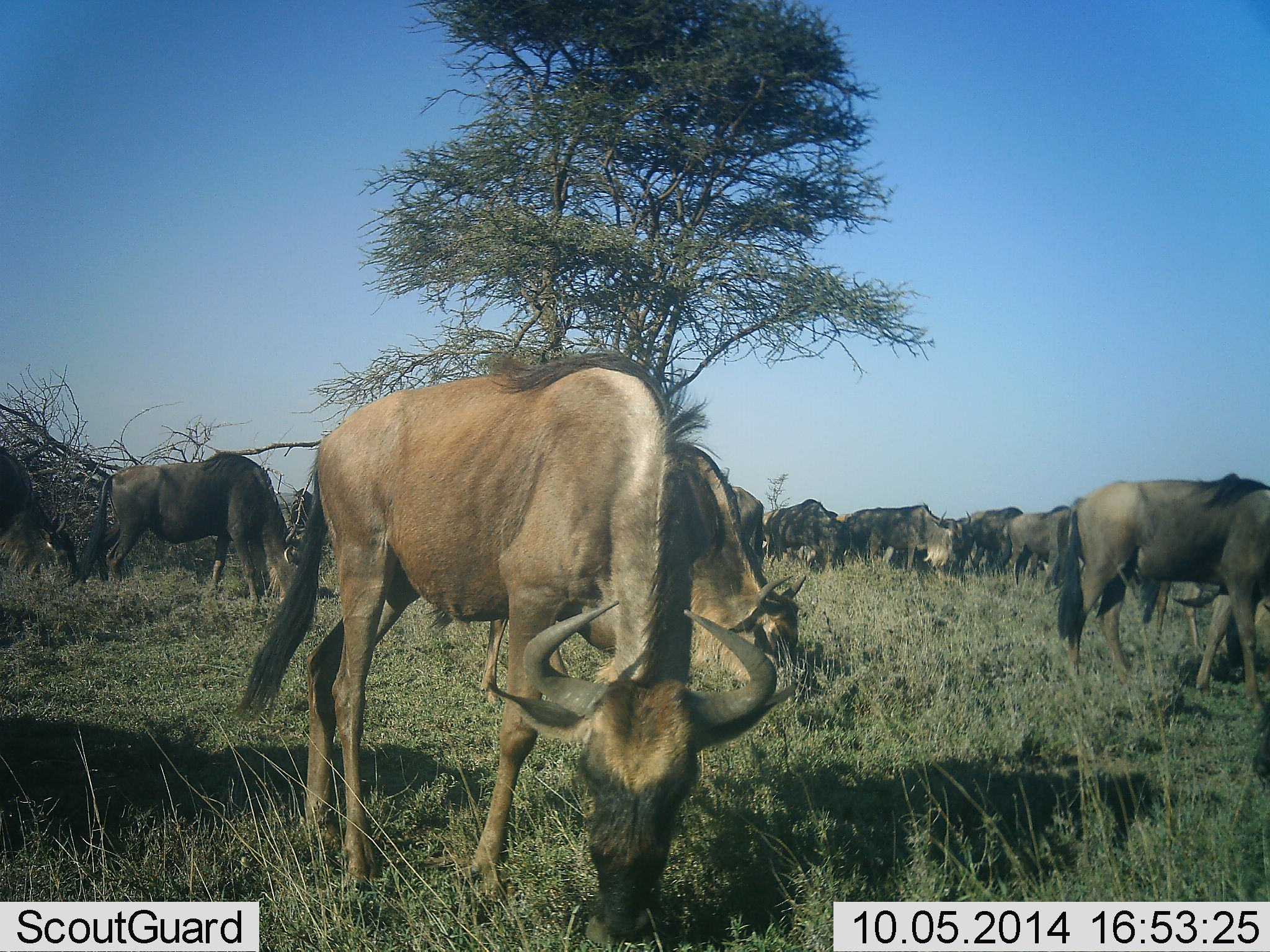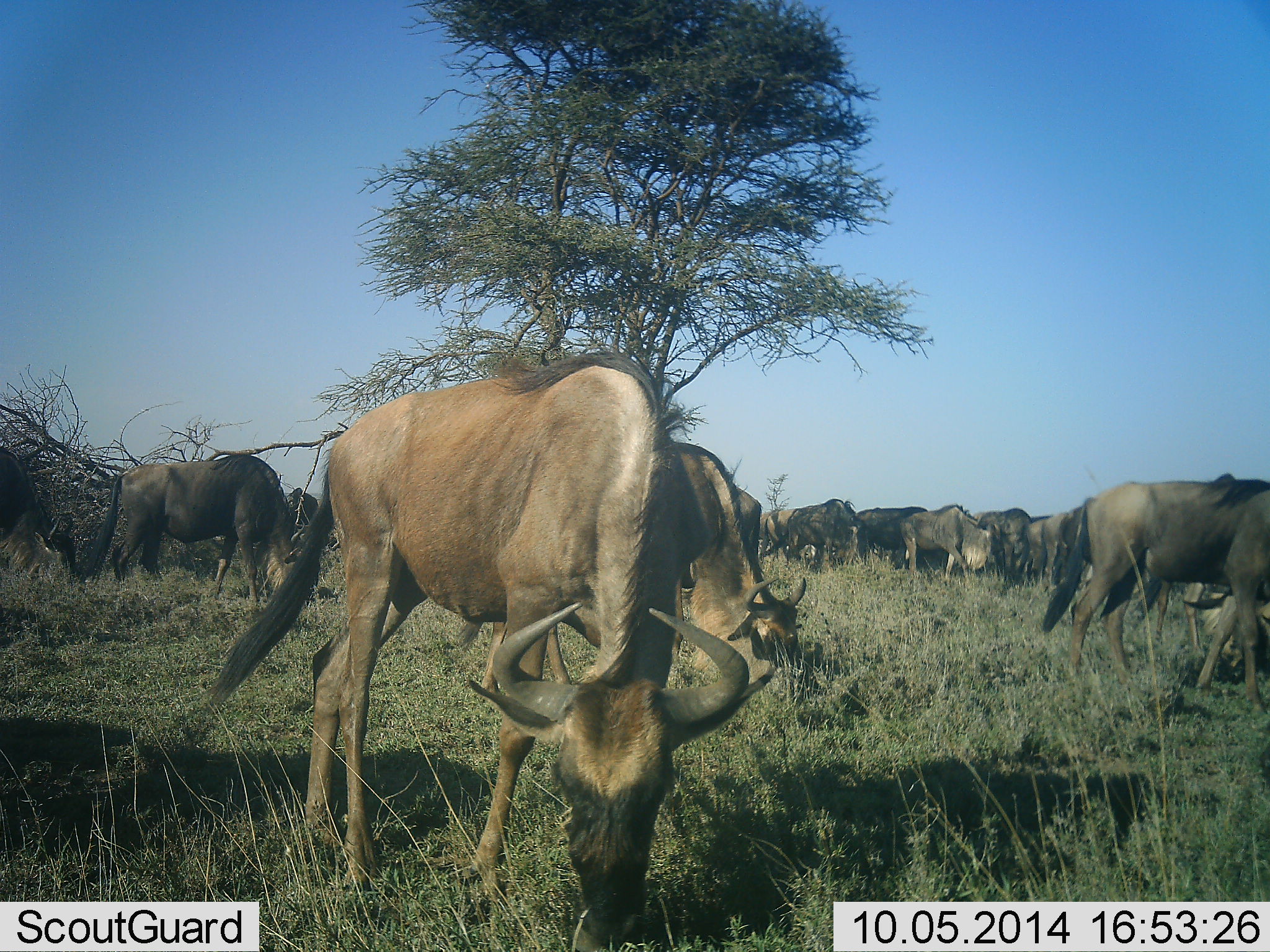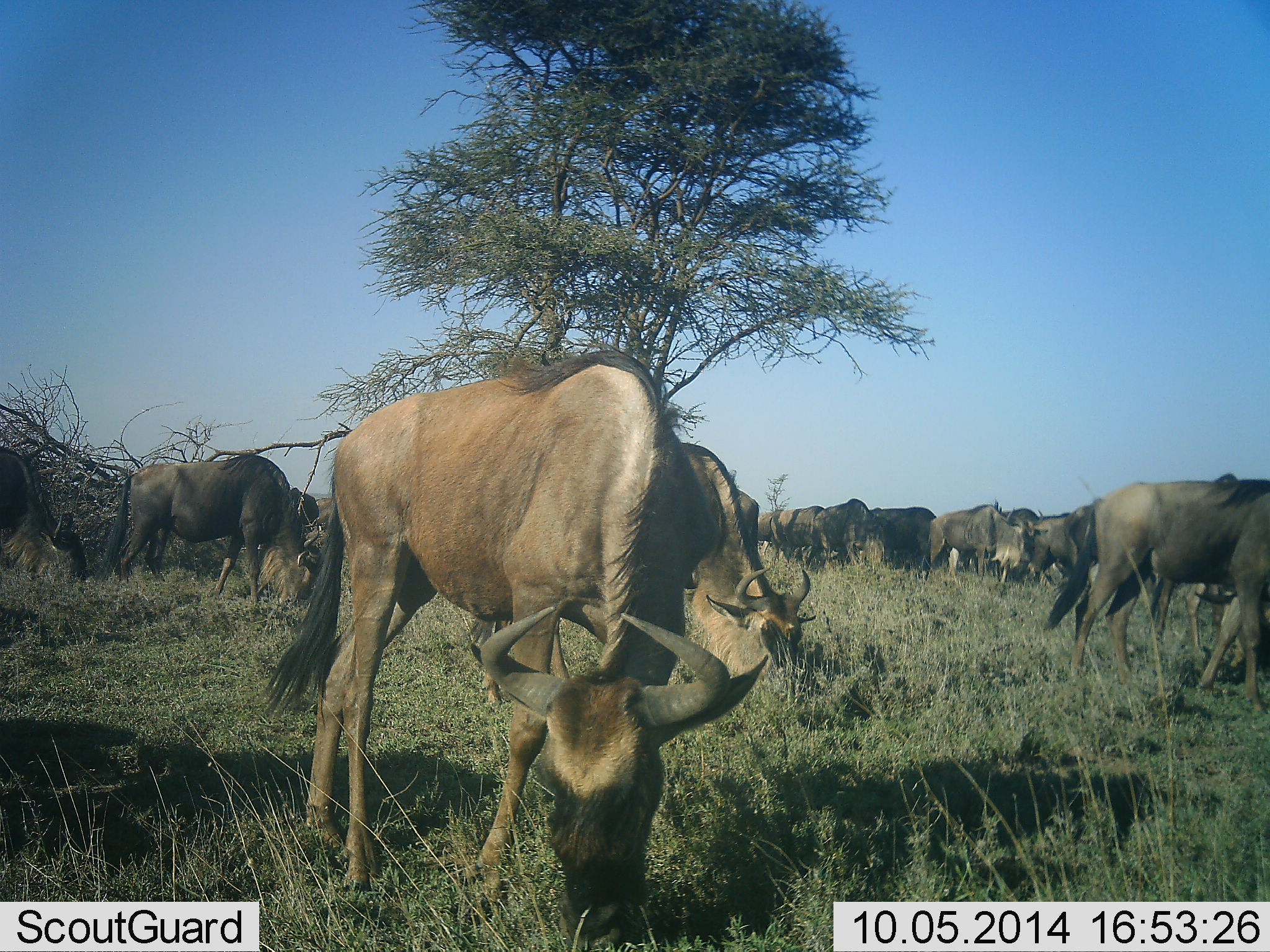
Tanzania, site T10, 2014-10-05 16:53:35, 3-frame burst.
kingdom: Animalia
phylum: Chordata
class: Mammalia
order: Artiodactyla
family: Bovidae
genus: Connochaetes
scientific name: Connochaetes taurinus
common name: blue wildebeest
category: wildebeest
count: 11-50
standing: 20%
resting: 0%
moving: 50%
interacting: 0%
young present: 0%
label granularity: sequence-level